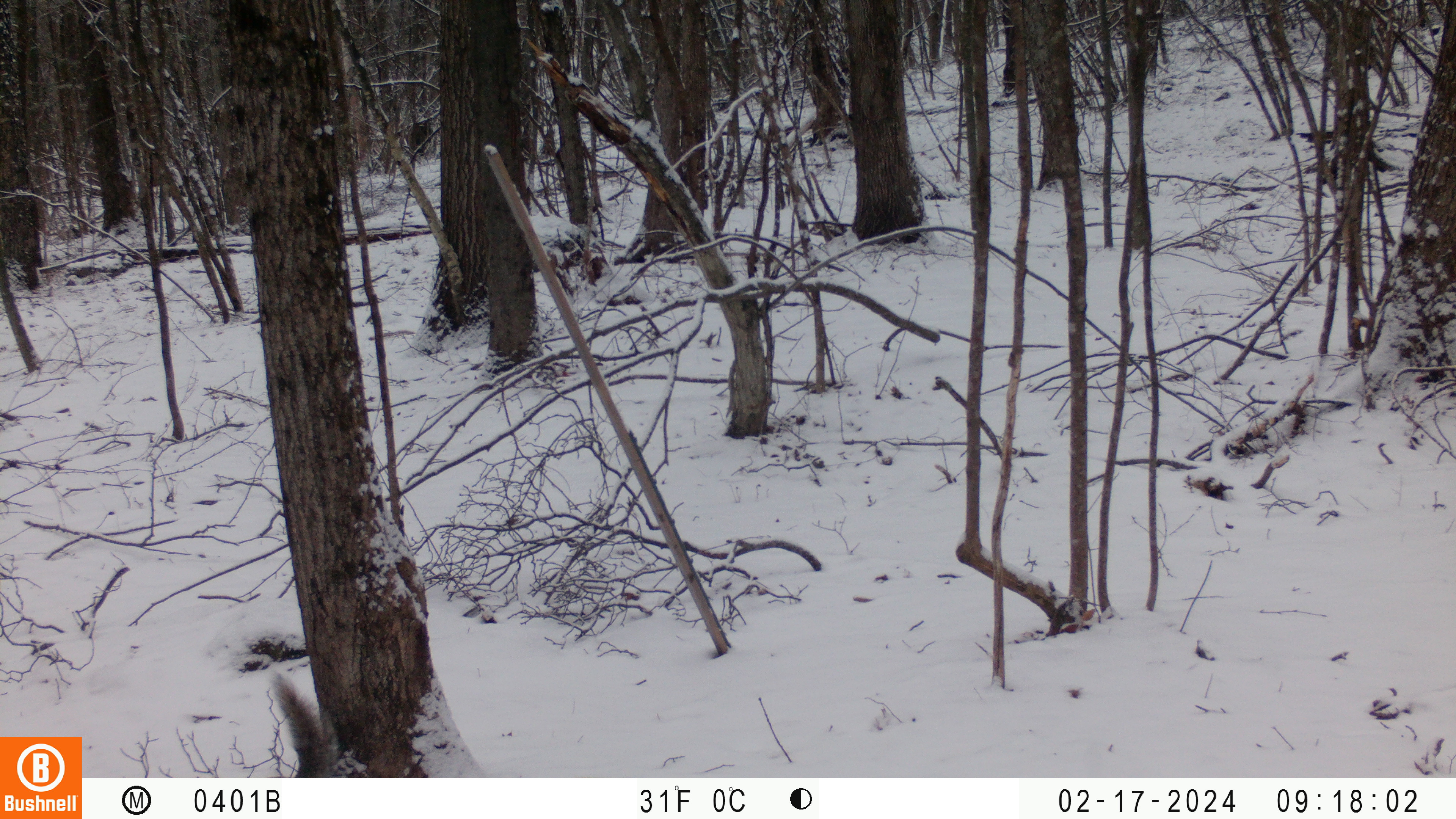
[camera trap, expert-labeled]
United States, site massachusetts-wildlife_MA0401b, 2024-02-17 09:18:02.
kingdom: Animalia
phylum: Chordata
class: Mammalia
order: Rodentia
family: Sciuridae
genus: Sciurus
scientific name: Sciurus carolinensis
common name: gray squirrel